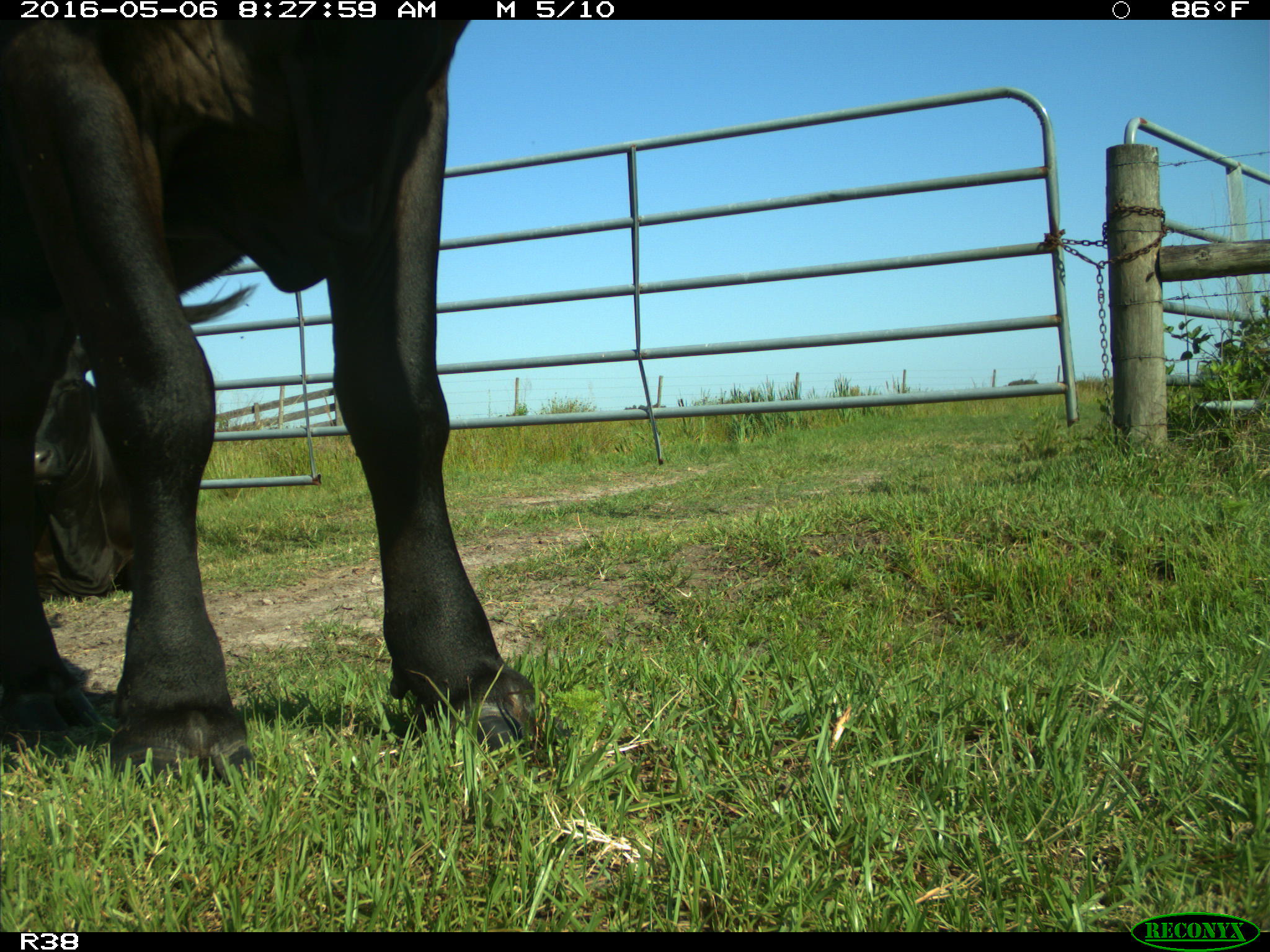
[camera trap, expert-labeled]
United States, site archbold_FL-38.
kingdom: Animalia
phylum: Chordata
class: Mammalia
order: Artiodactyla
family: Bovidae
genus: Bos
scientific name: Bos taurus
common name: domestic cow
Bos taurus (domestic cow).